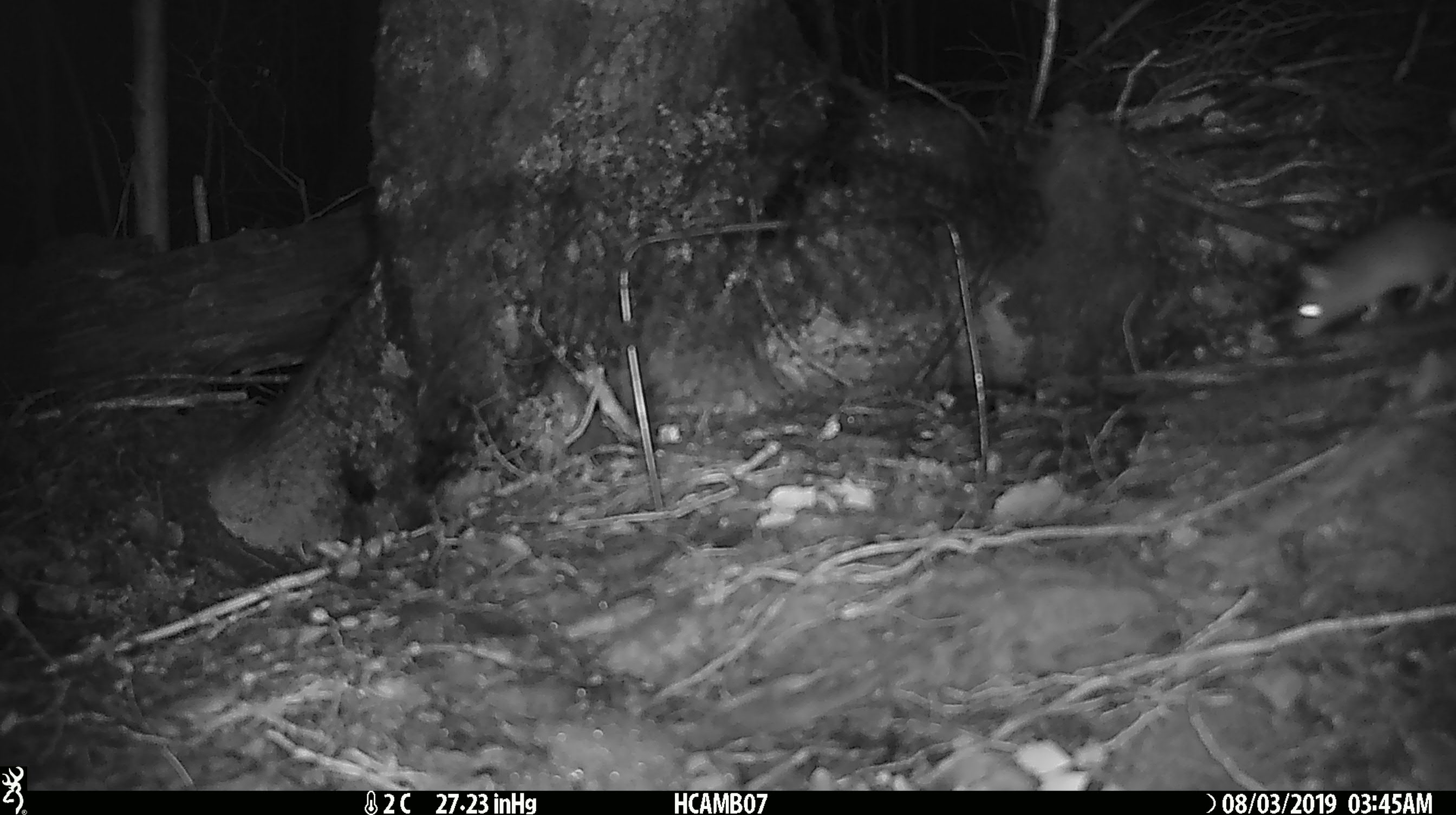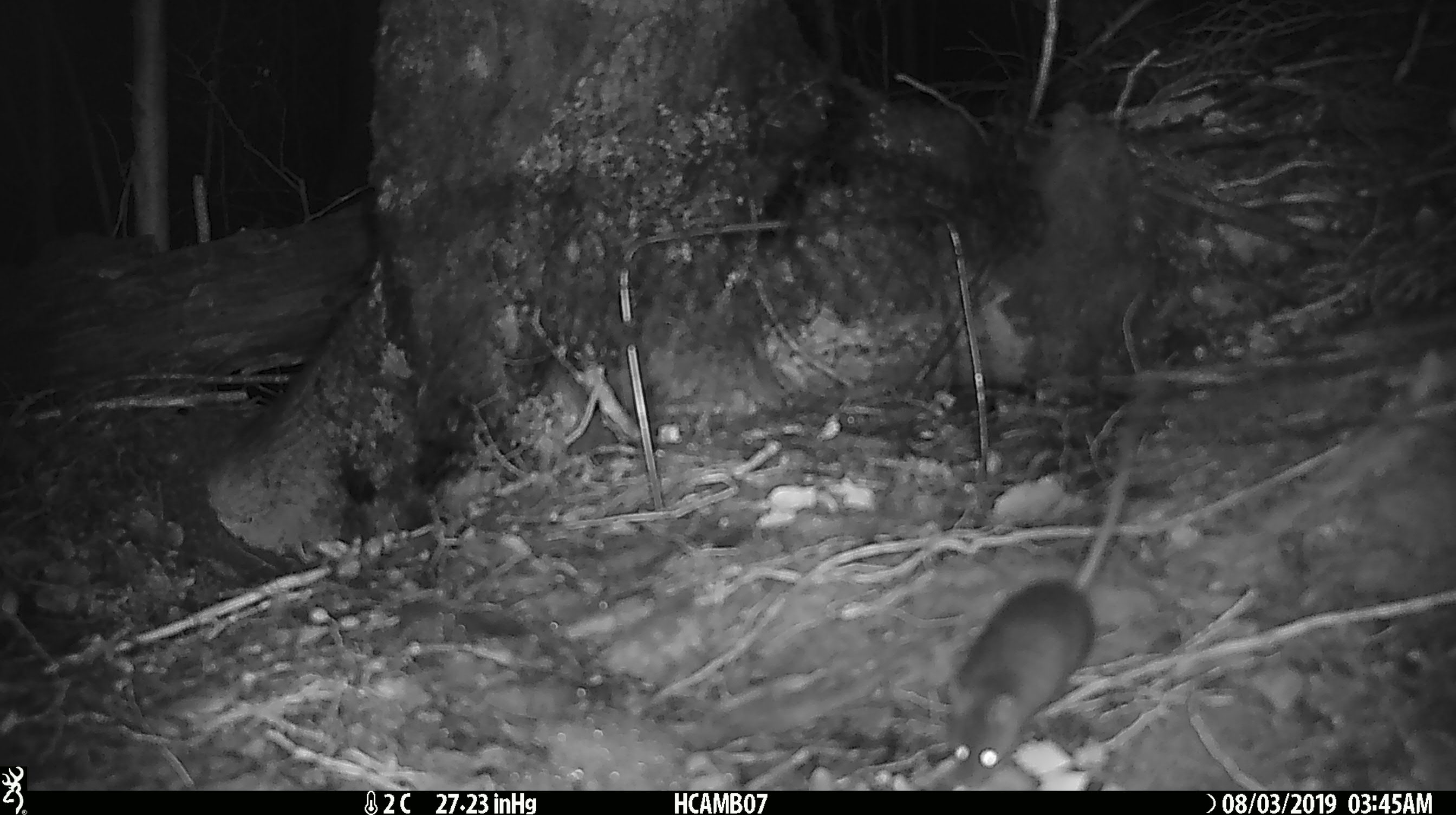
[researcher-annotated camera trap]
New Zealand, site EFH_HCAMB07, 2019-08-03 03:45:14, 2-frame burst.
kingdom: Animalia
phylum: Chordata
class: Mammalia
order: Rodentia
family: Muridae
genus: Mus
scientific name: Mus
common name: mouse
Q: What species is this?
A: Mouse (Mus).